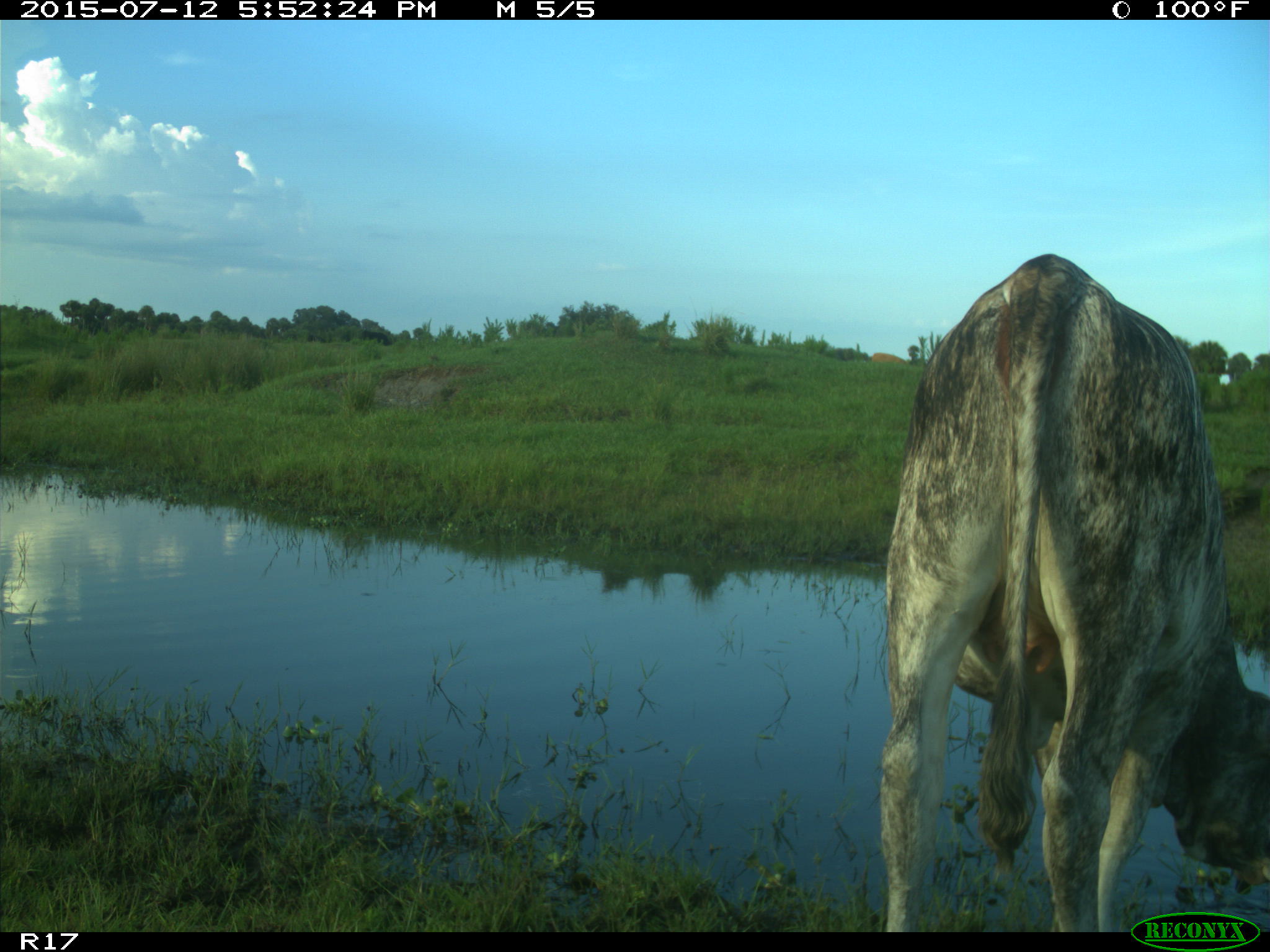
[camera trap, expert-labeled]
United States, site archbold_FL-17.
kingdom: Animalia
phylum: Chordata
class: Mammalia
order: Artiodactyla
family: Bovidae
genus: Bos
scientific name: Bos taurus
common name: domestic cow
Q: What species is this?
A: Bos taurus (domestic cow).